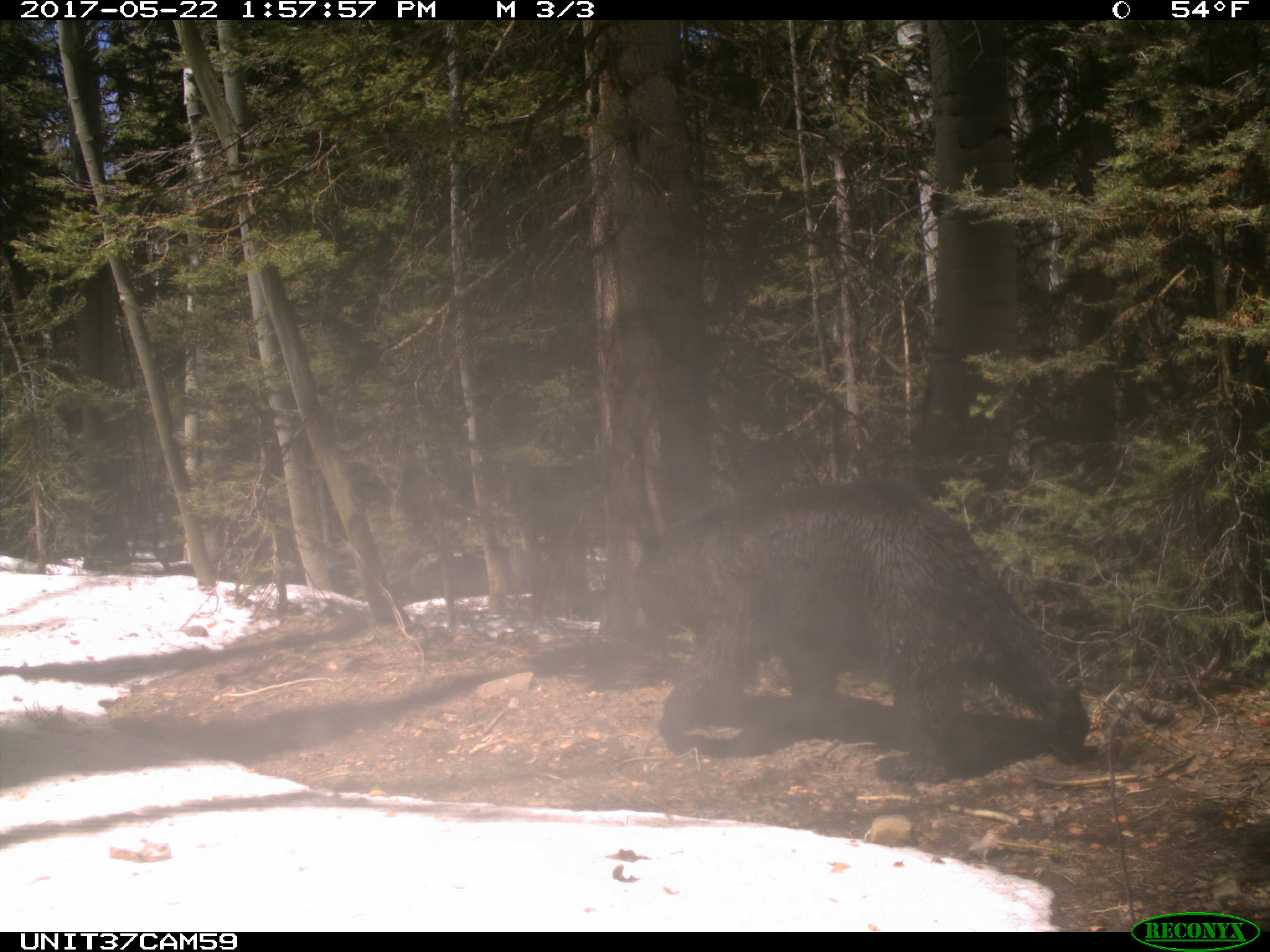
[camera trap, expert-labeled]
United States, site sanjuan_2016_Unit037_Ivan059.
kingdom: Animalia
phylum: Chordata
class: Mammalia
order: Carnivora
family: Ursidae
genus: Ursus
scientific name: Ursus americanus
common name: american black bear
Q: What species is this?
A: Ursus americanus (american black bear).